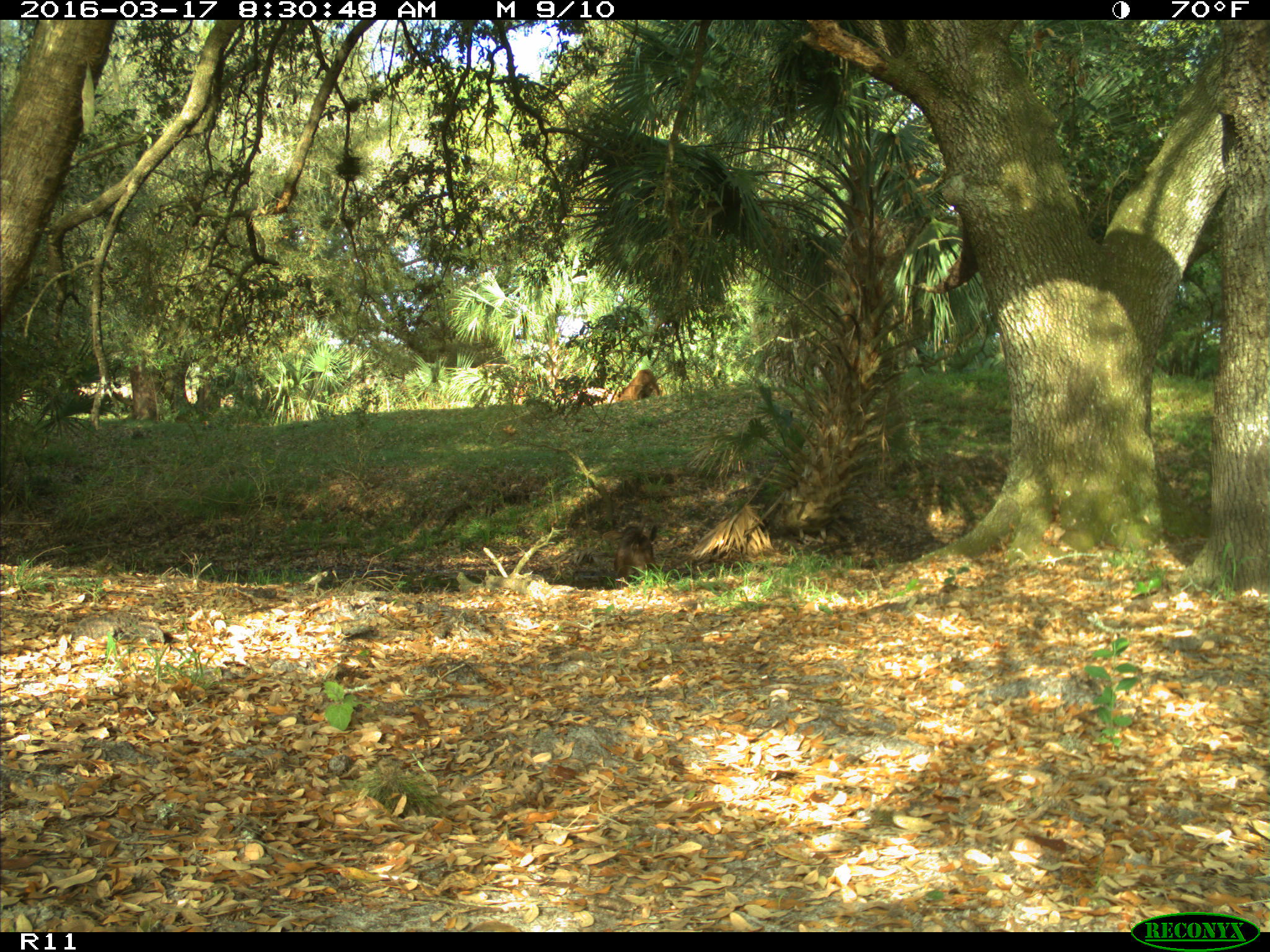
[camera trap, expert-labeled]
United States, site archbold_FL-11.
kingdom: Animalia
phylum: Chordata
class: Mammalia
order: Artiodactyla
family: Bovidae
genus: Bos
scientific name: Bos taurus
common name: domestic cow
Bos taurus (domestic cow).